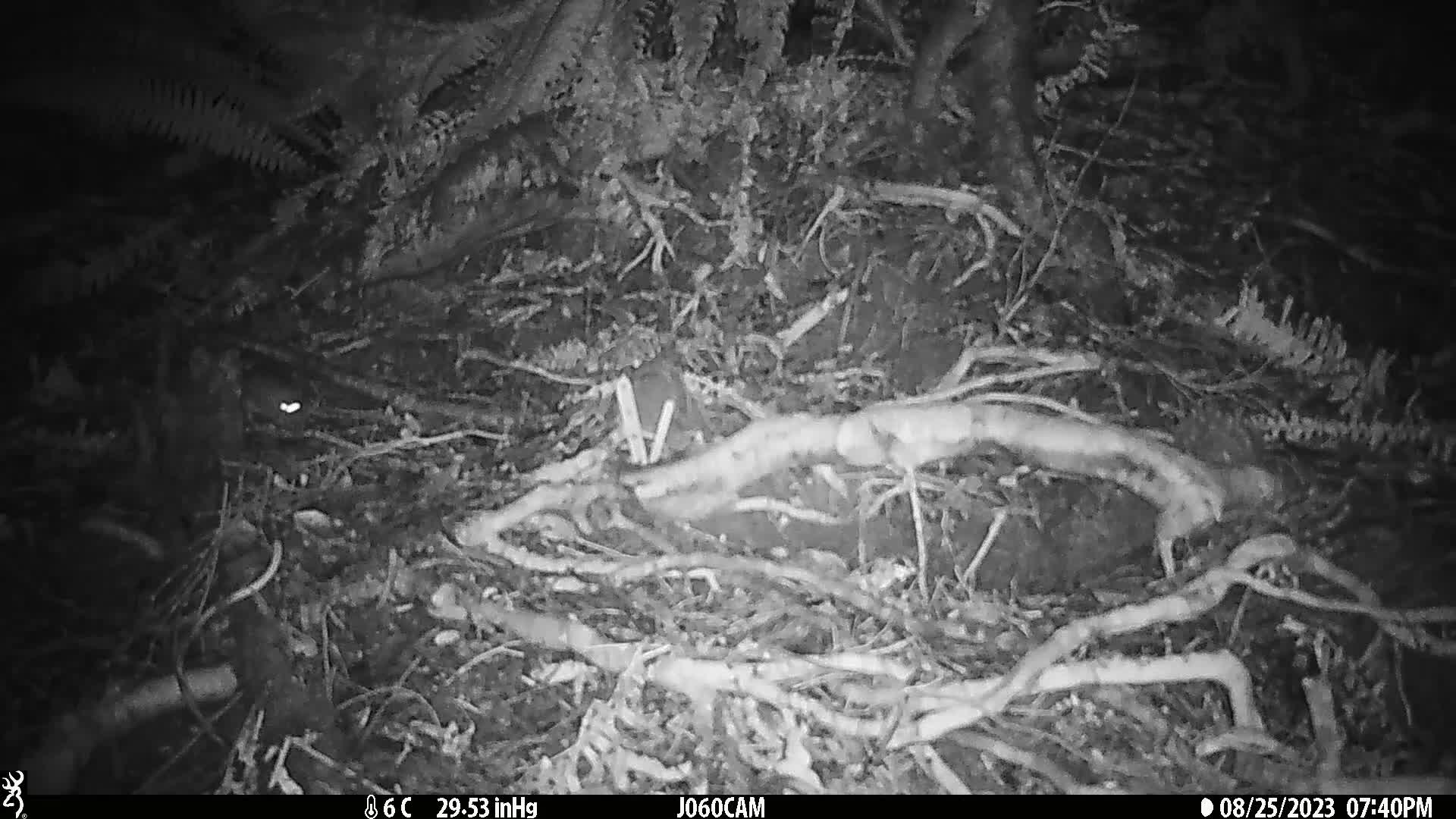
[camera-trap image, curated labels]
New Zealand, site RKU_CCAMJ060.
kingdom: Animalia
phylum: Chordata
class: Mammalia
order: Rodentia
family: Muridae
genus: Rattus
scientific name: Rattus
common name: rat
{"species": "rat (Rattus)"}